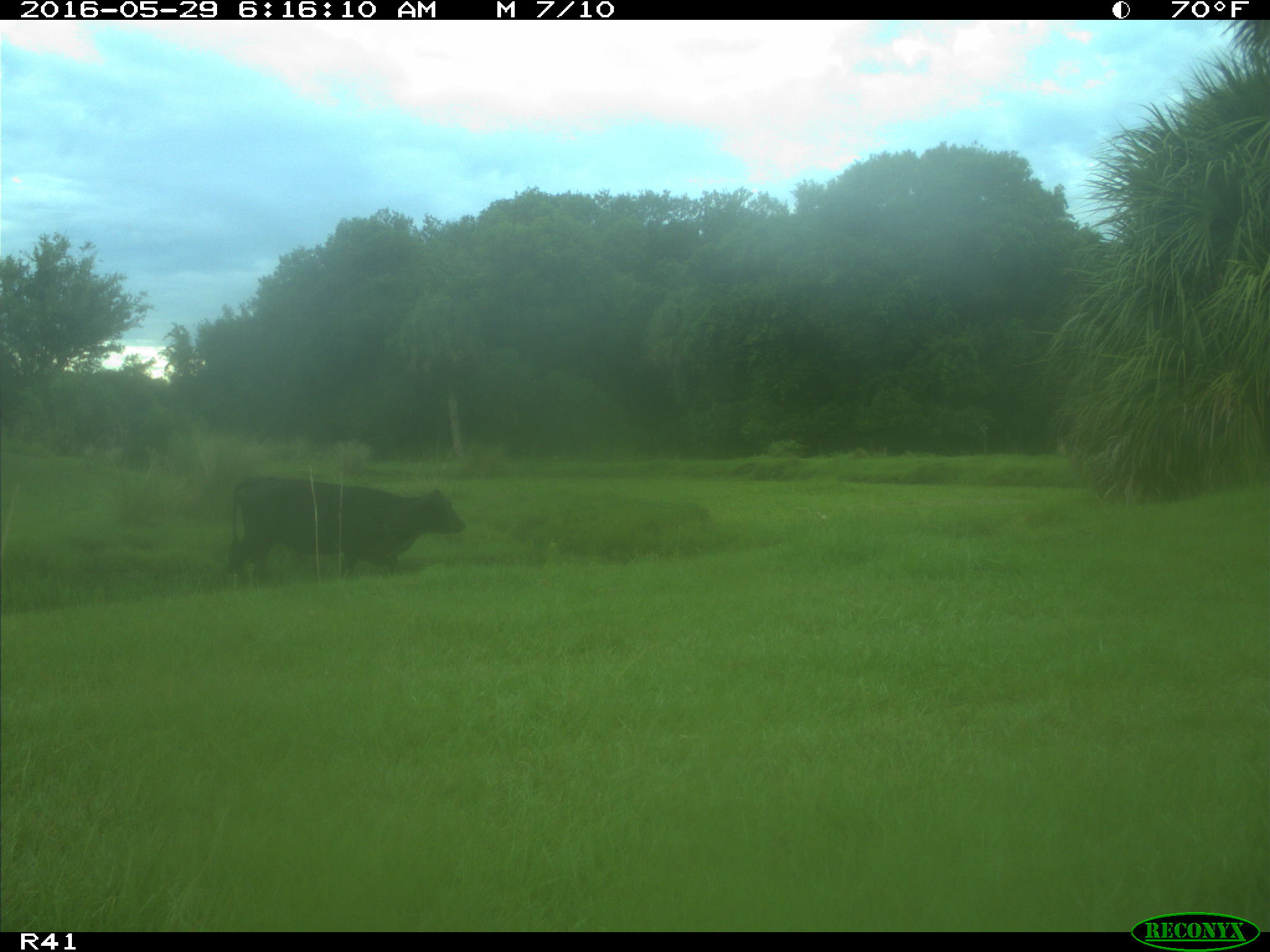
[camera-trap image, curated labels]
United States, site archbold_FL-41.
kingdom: Animalia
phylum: Chordata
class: Mammalia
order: Artiodactyla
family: Bovidae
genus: Bos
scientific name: Bos taurus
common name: domestic cow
Bos taurus (domestic cow).